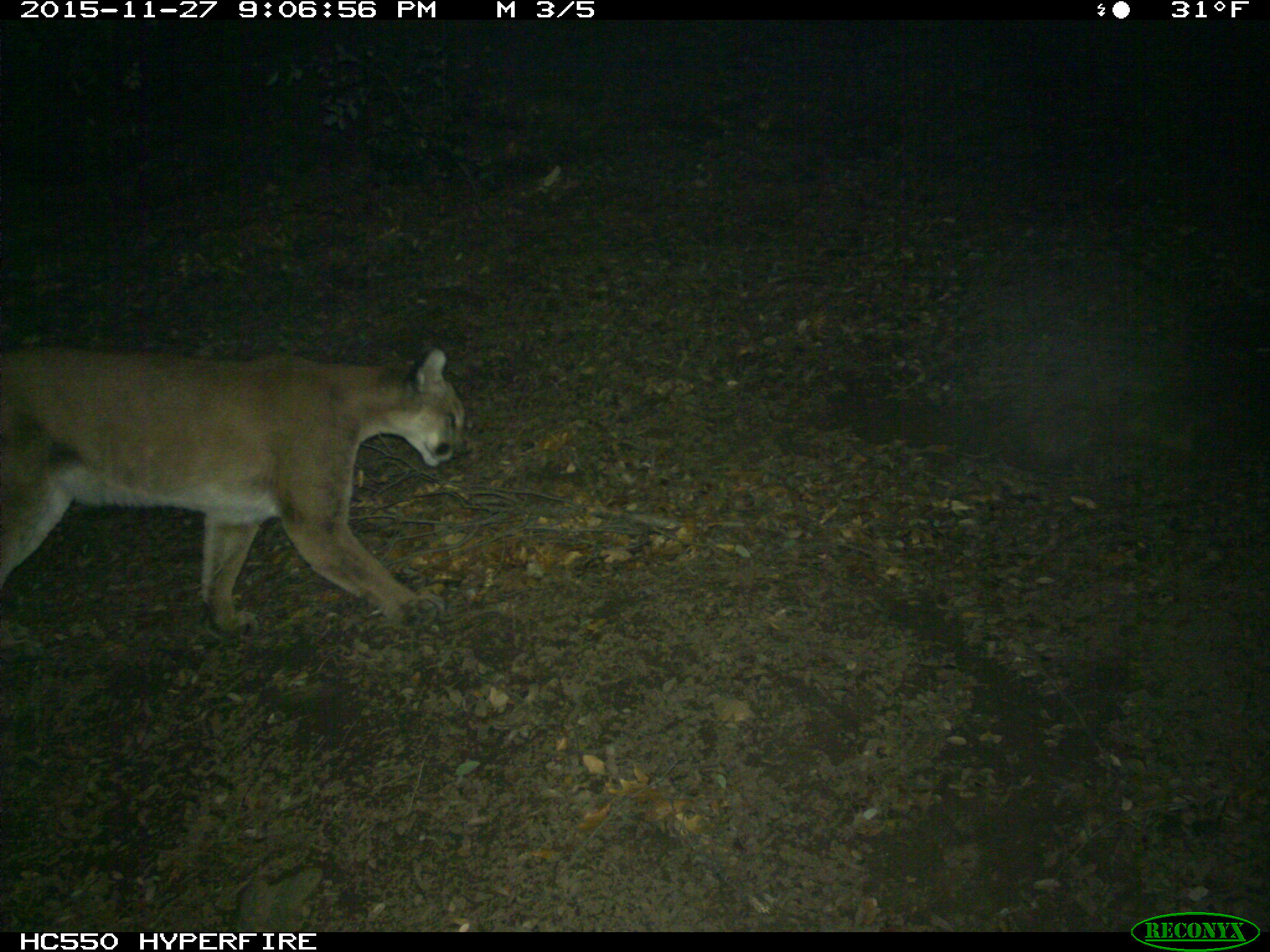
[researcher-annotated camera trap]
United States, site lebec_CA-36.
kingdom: Animalia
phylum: Chordata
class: Mammalia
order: Carnivora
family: Felidae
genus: Puma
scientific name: Puma concolor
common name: mountain lion